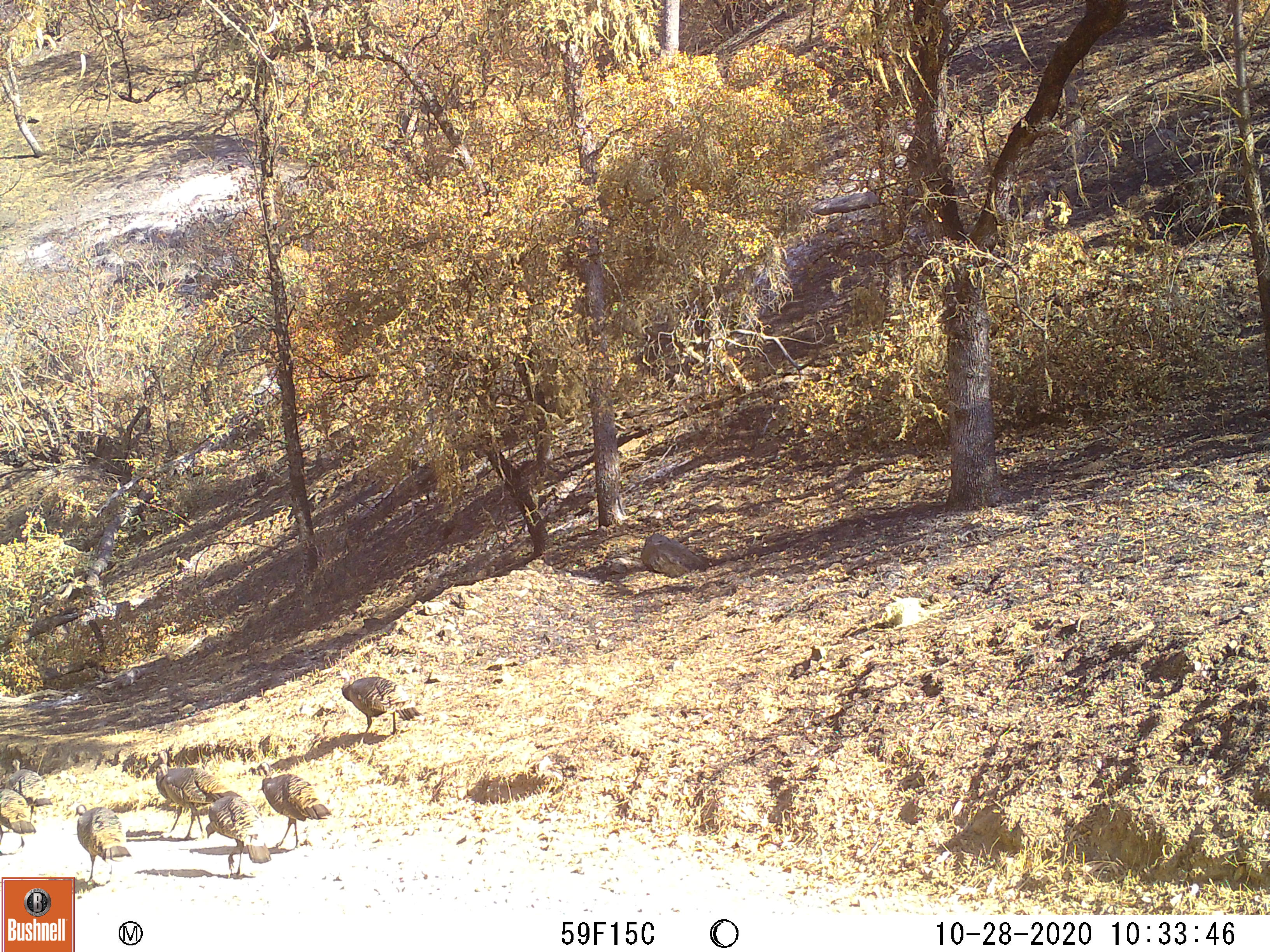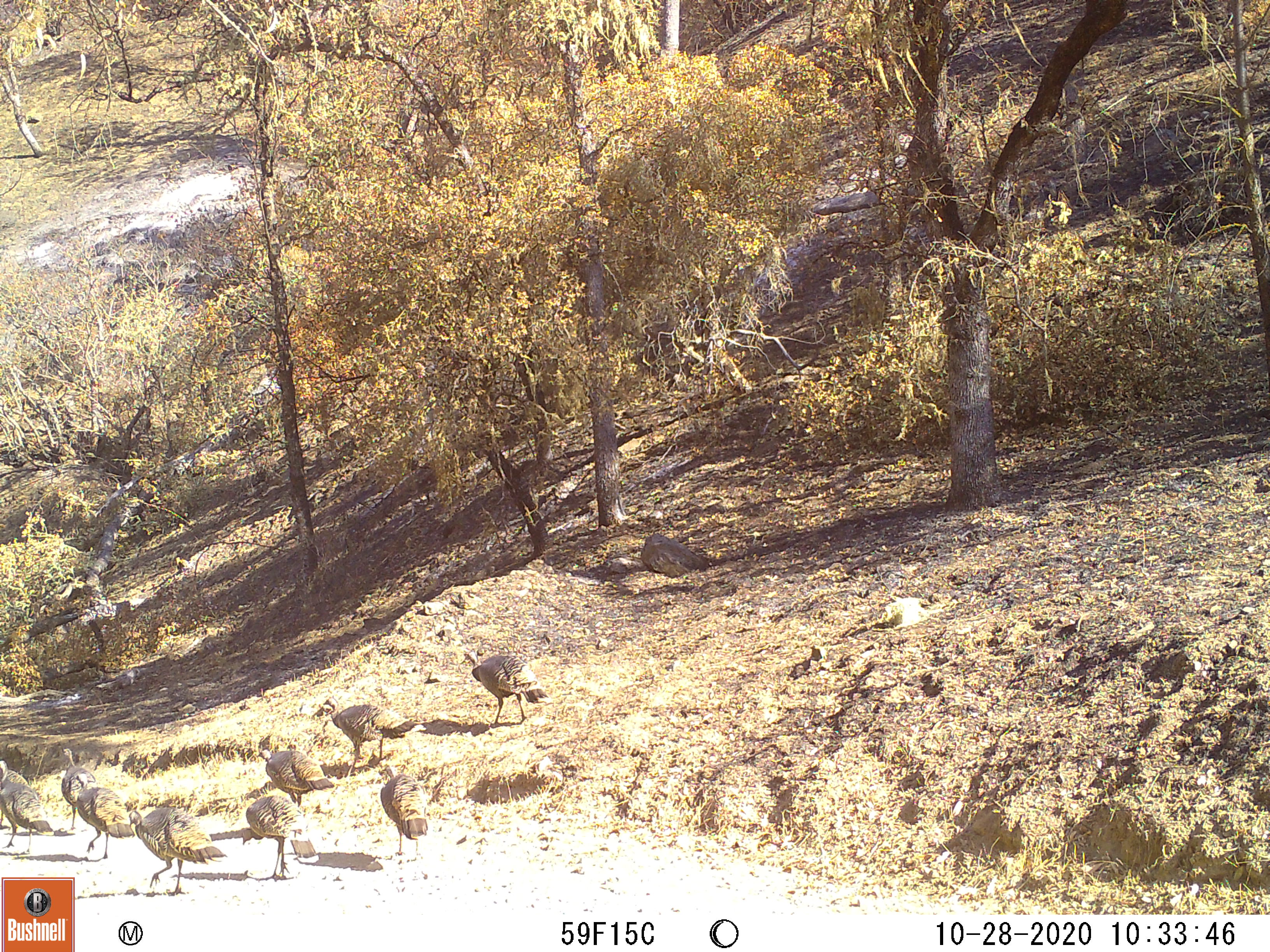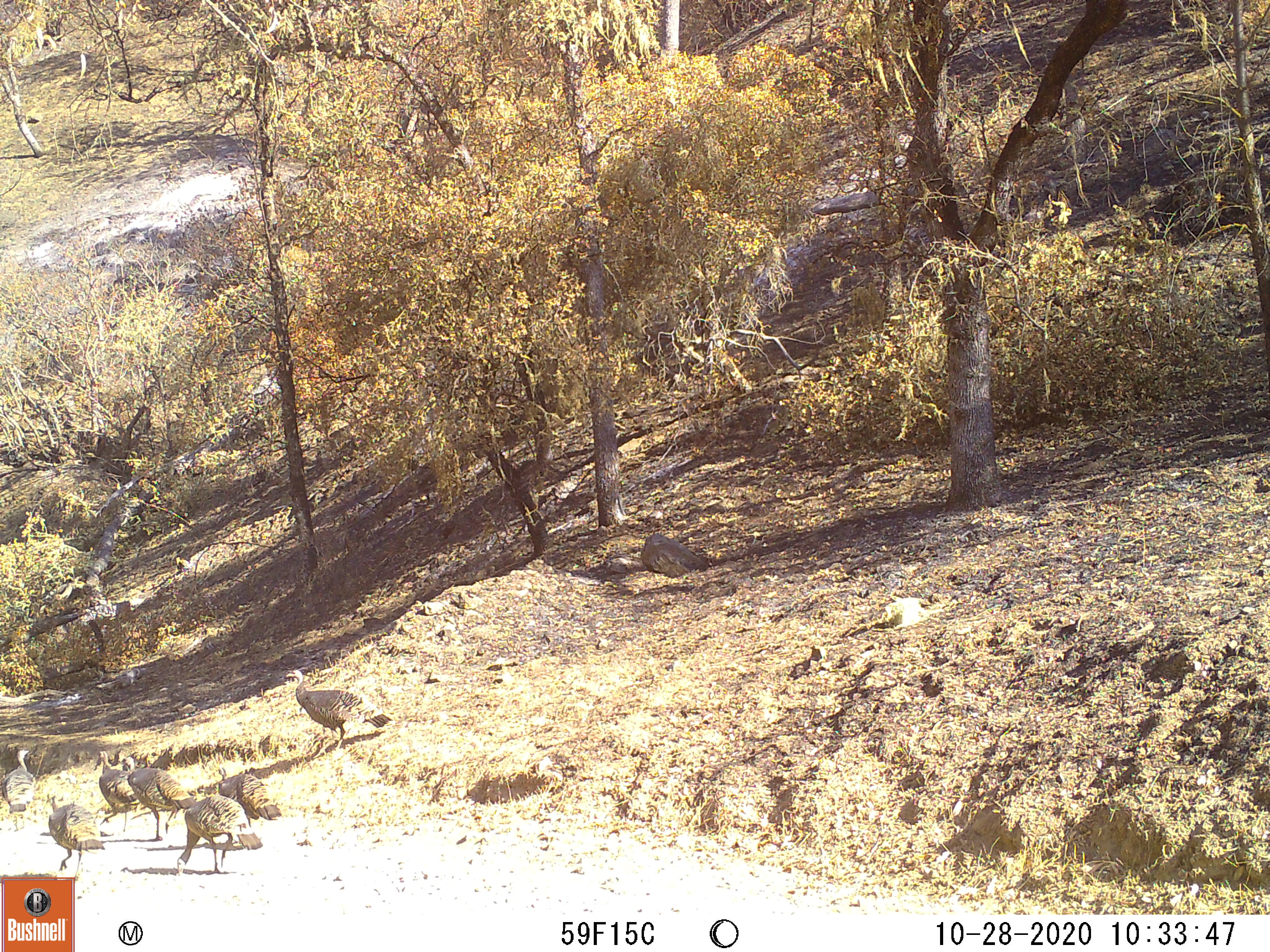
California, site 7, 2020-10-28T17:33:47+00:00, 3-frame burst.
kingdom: Animalia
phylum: Chordata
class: Aves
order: Galliformes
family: Phasianidae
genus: Meleagris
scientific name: Meleagris gallopavo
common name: turkey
Turkey (Meleagris gallopavo).